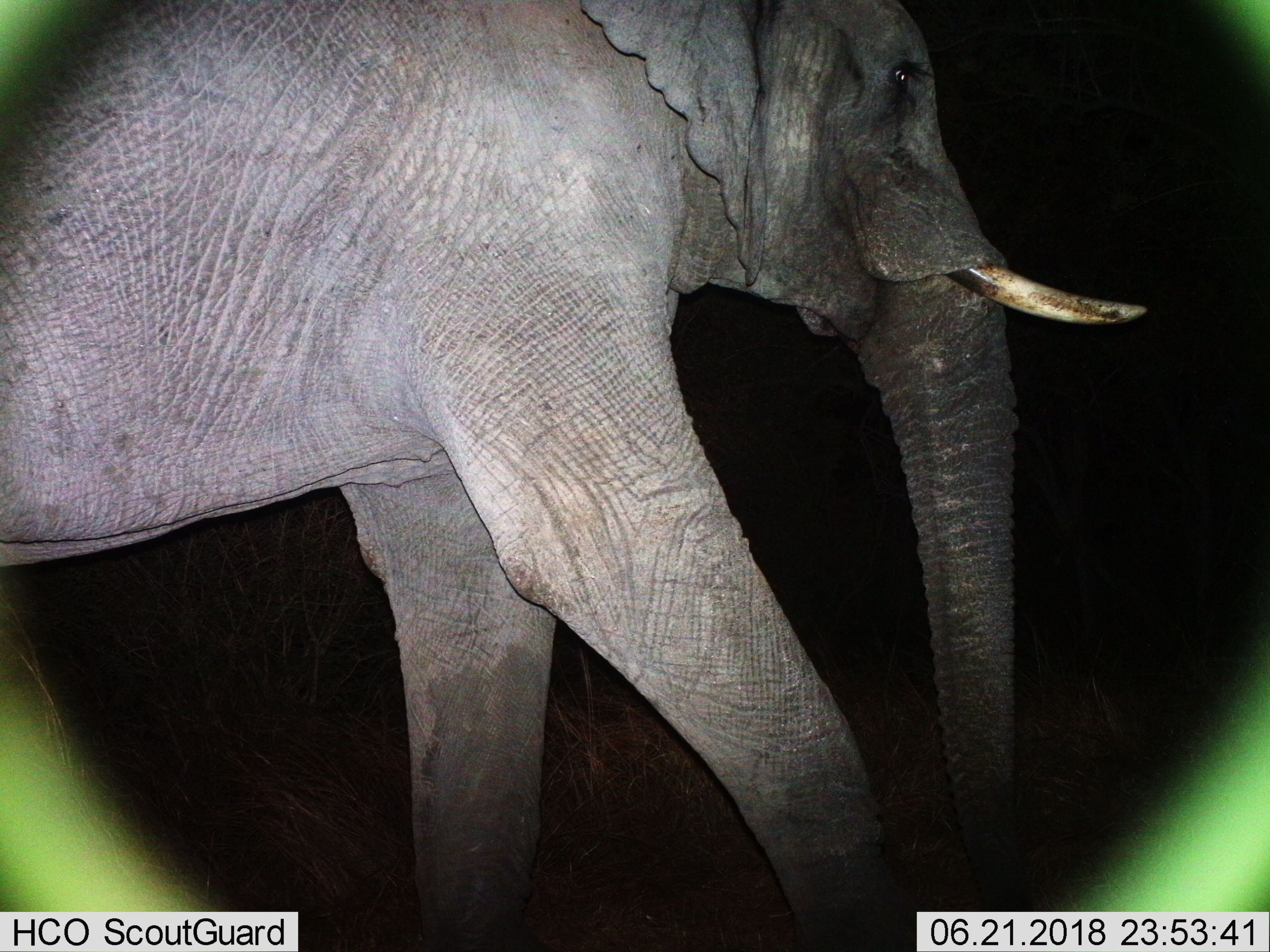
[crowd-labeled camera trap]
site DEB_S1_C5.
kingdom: Animalia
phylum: Chordata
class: Mammalia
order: Proboscidea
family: Elephantidae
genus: Loxodonta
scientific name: Loxodonta africana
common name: african bush elephant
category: elephant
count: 1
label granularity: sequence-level